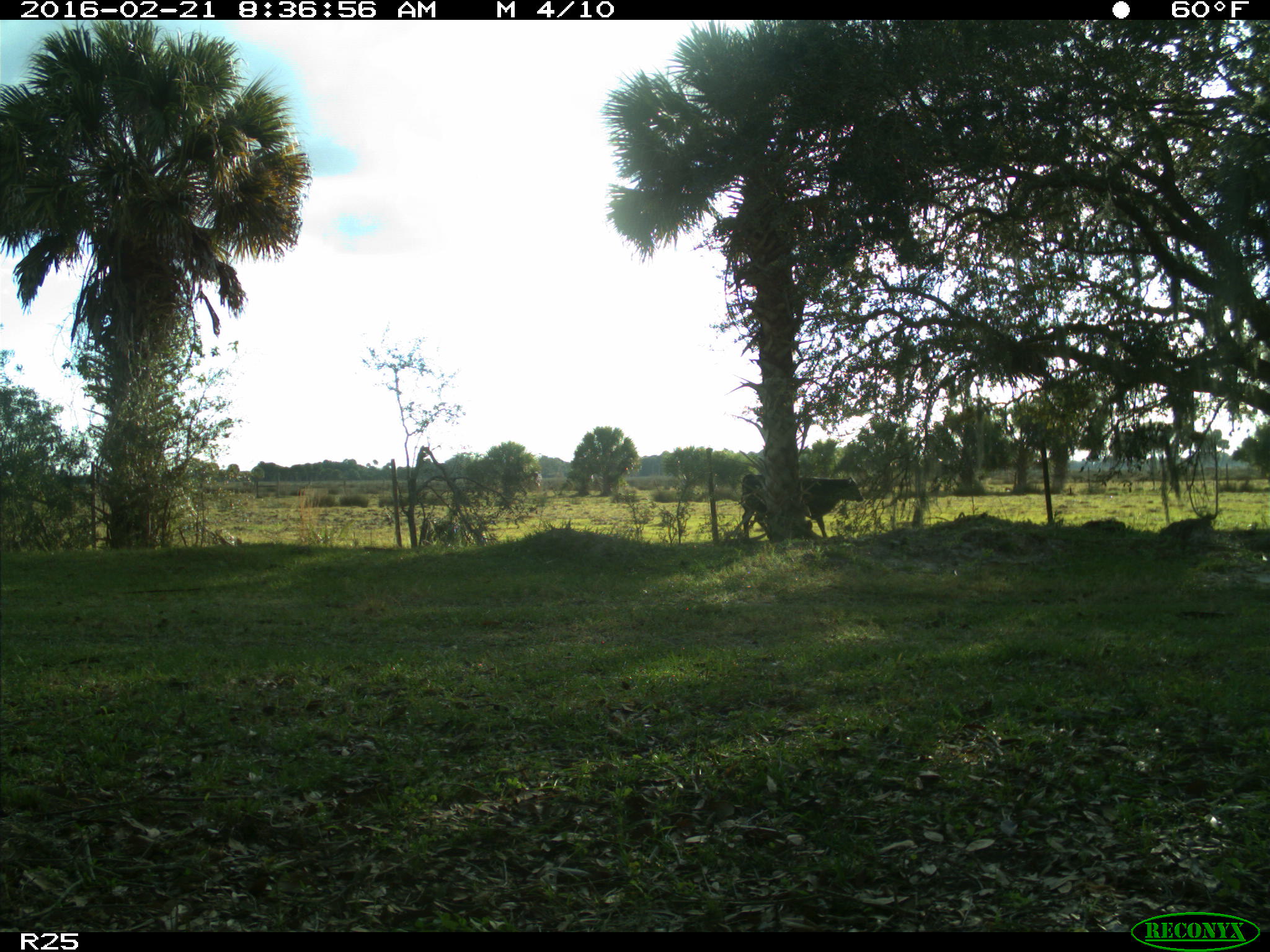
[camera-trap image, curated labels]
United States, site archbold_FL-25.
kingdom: Animalia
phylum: Chordata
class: Mammalia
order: Artiodactyla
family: Bovidae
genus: Bos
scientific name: Bos taurus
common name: domestic cow